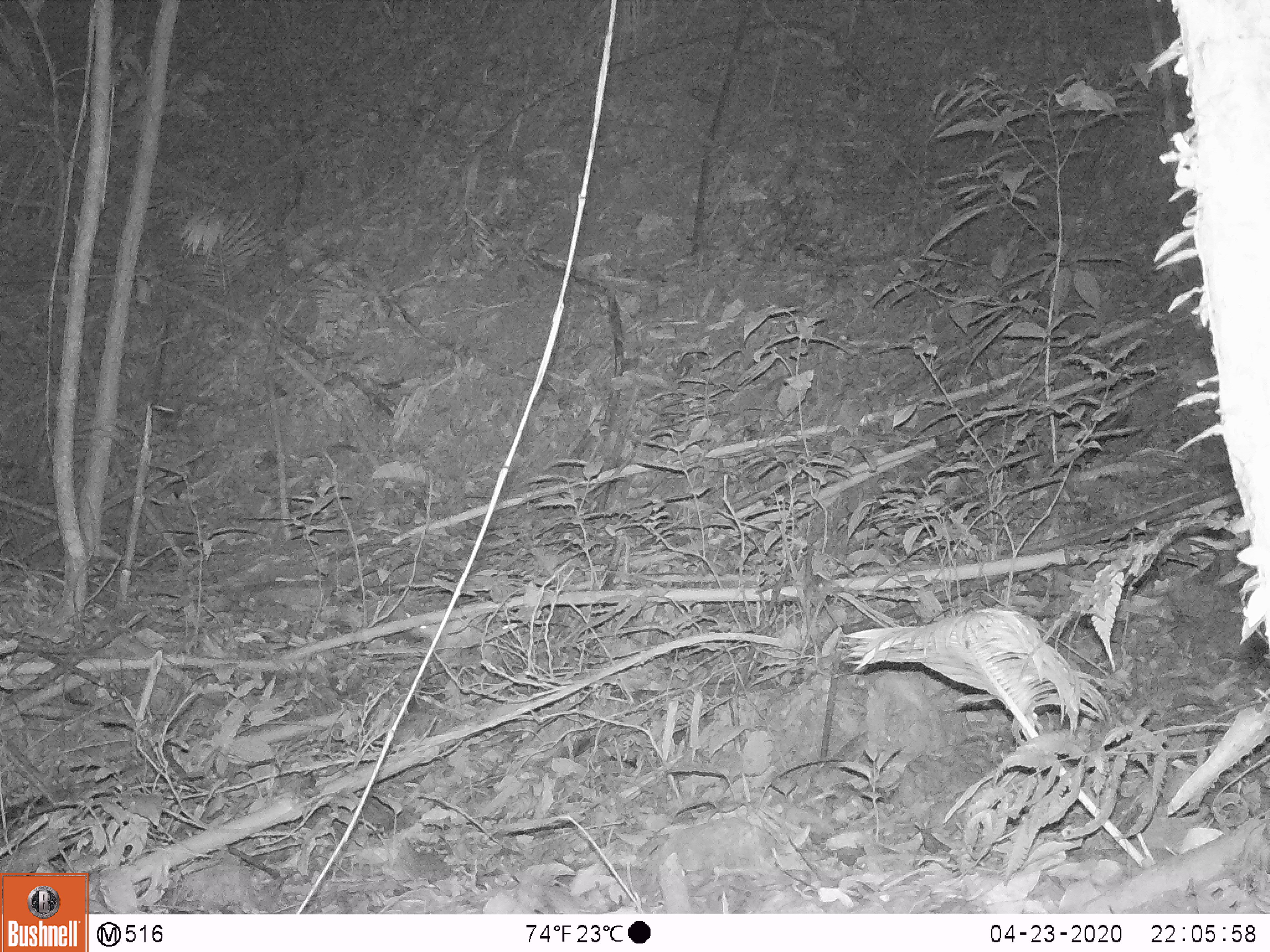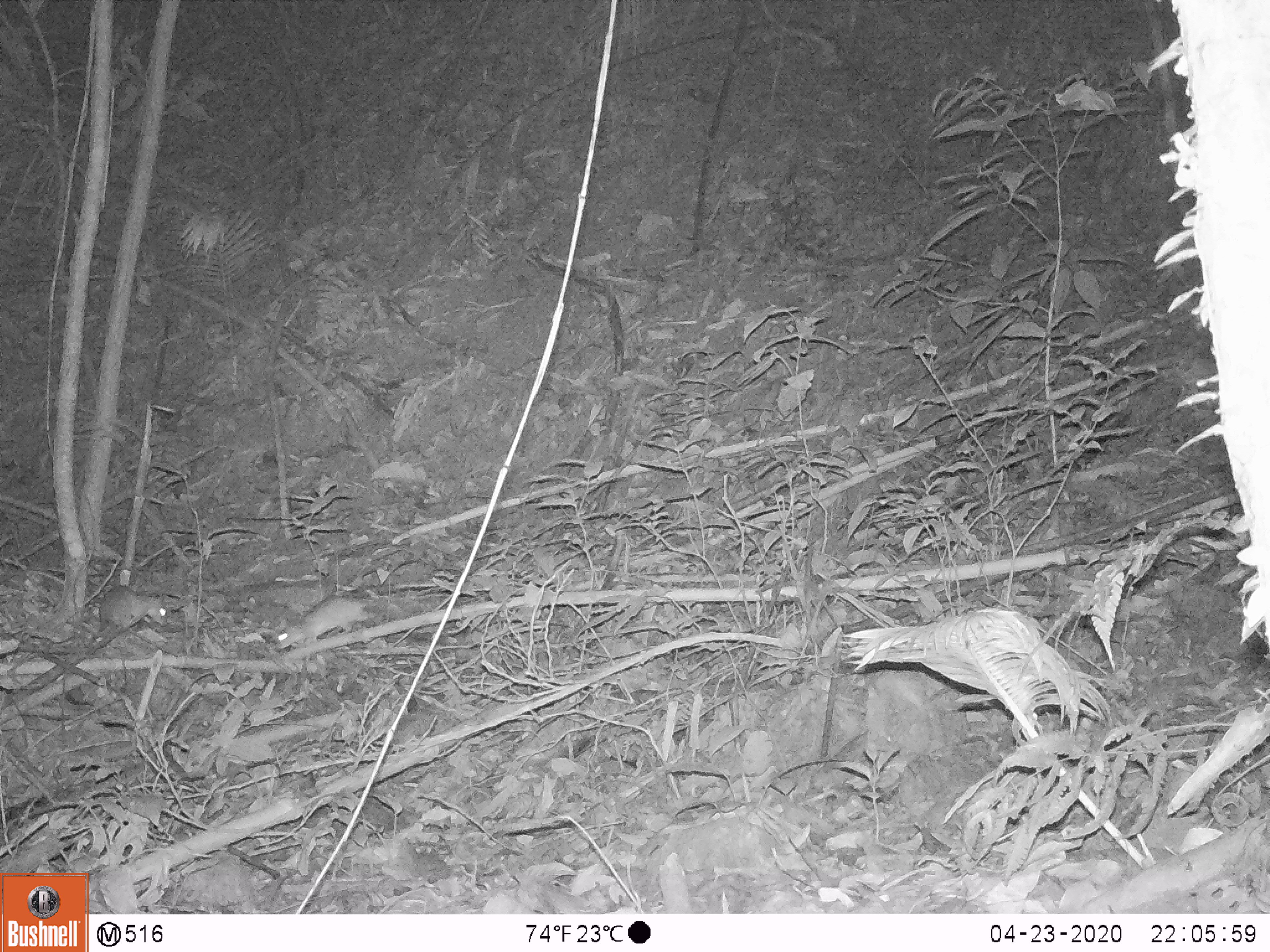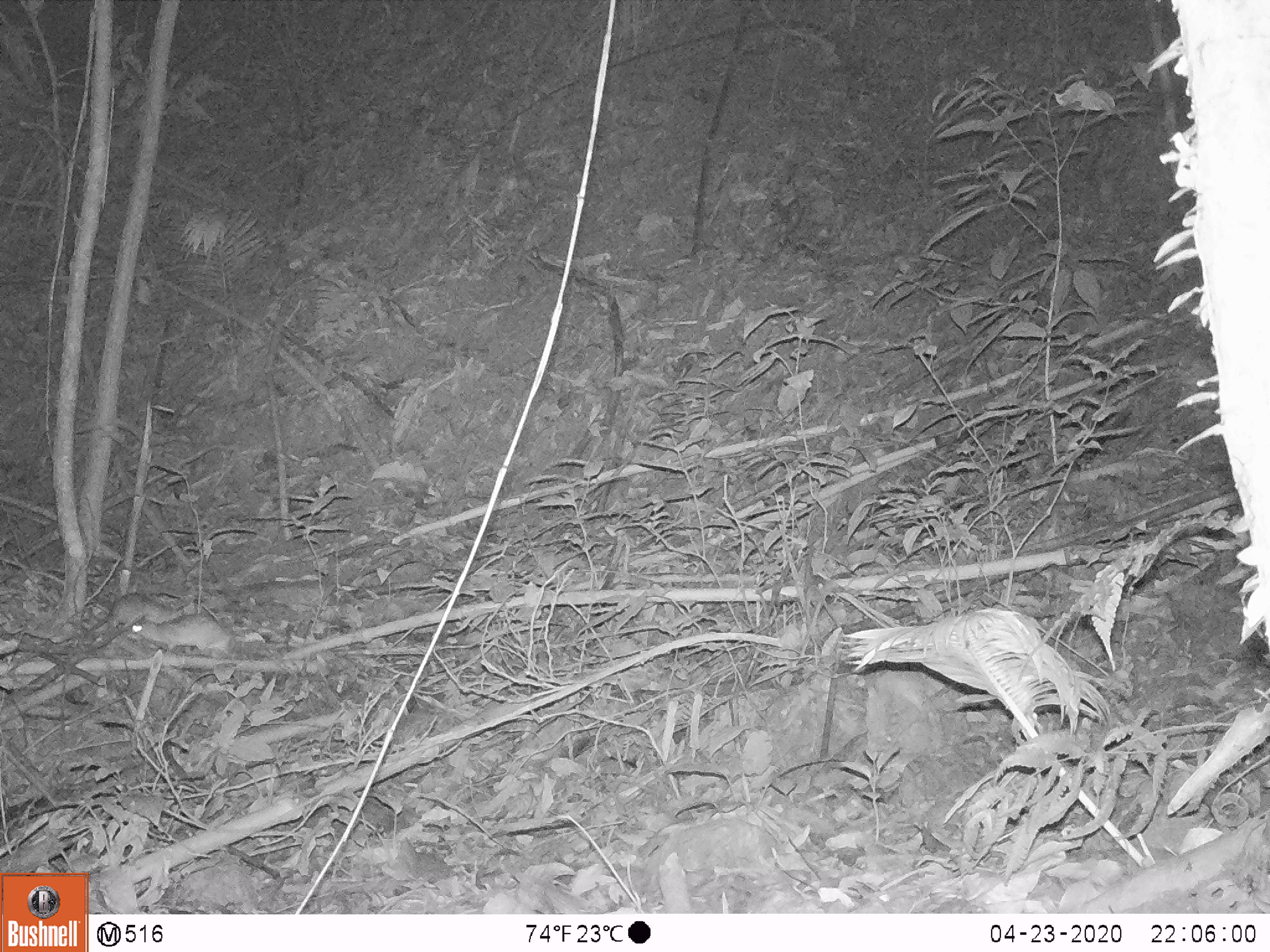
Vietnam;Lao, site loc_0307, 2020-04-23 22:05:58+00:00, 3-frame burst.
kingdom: Animalia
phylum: Chordata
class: Mammalia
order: Rodentia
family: Muridae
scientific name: Muridae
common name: old-world mice and rats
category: unidentified murid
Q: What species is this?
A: Unidentified murid (old-world mice and rats) (Muridae).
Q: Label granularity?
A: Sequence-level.